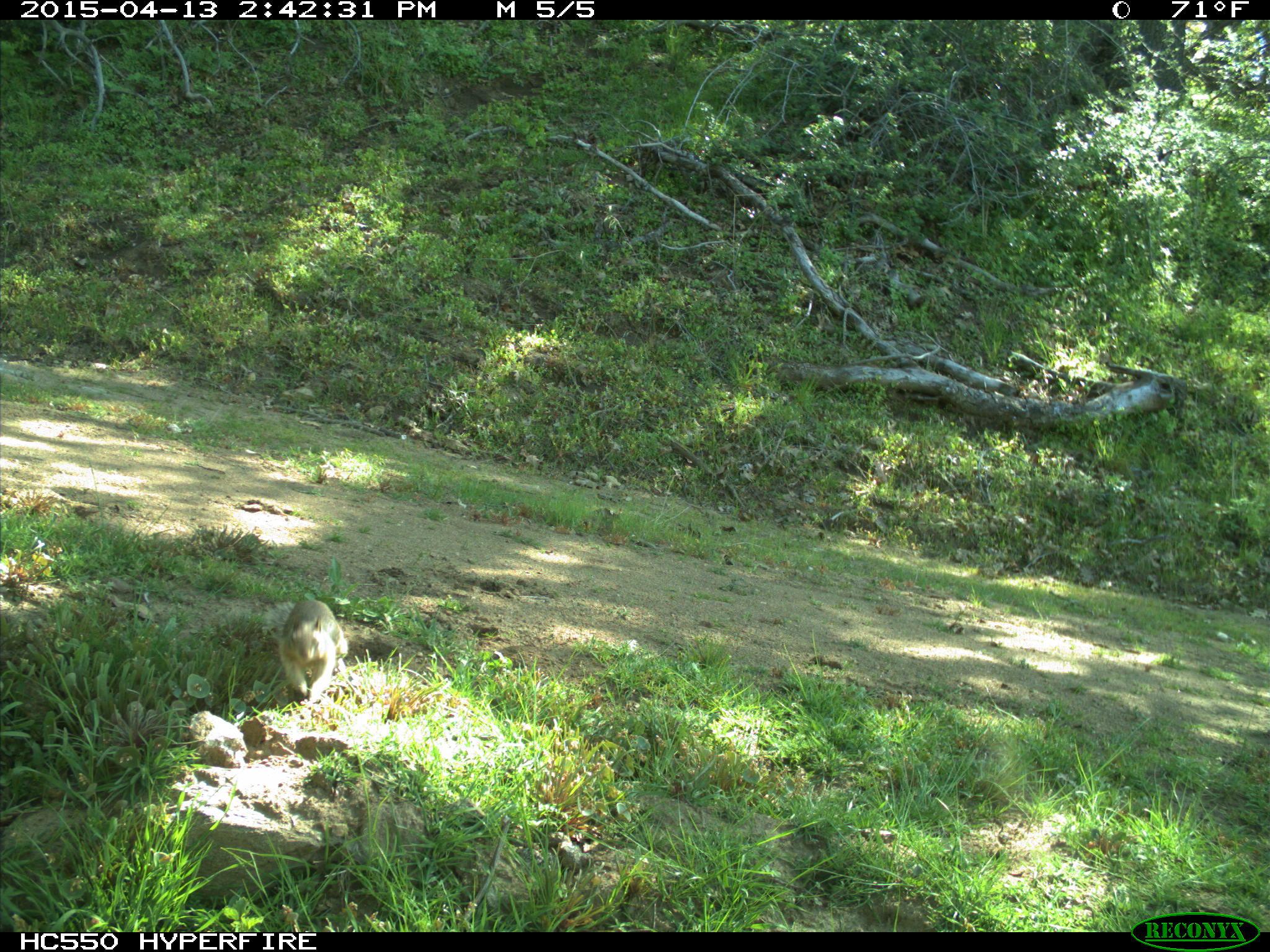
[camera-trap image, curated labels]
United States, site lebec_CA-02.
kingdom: Animalia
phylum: Chordata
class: Mammalia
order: Rodentia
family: Sciuridae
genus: Otospermophilus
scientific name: Otospermophilus beecheyi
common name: california ground squirrel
Otospermophilus beecheyi (california ground squirrel).